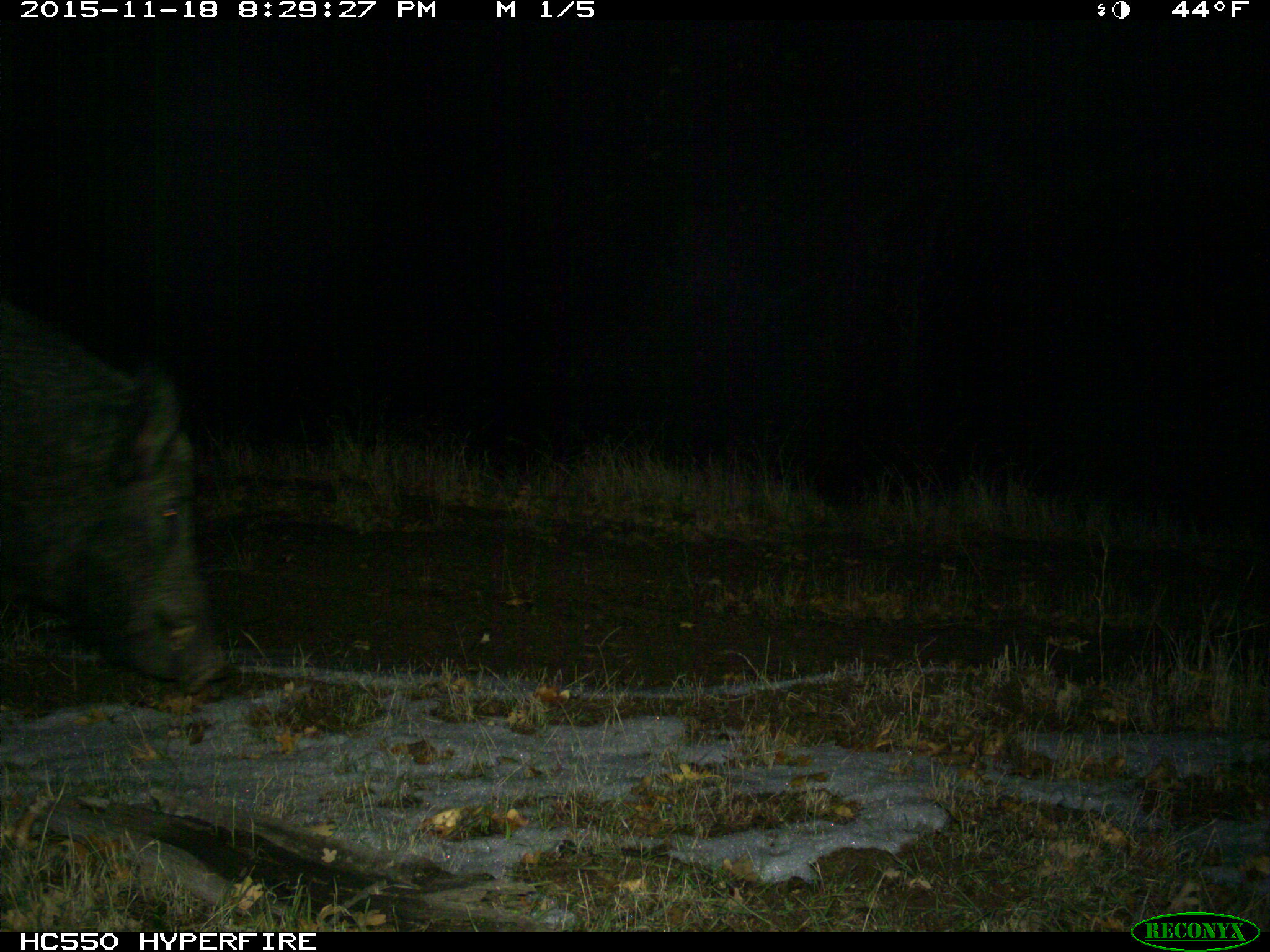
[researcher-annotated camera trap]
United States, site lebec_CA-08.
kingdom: Animalia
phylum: Chordata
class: Mammalia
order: Artiodactyla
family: Suidae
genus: Sus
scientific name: Sus scrofa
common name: wild boar